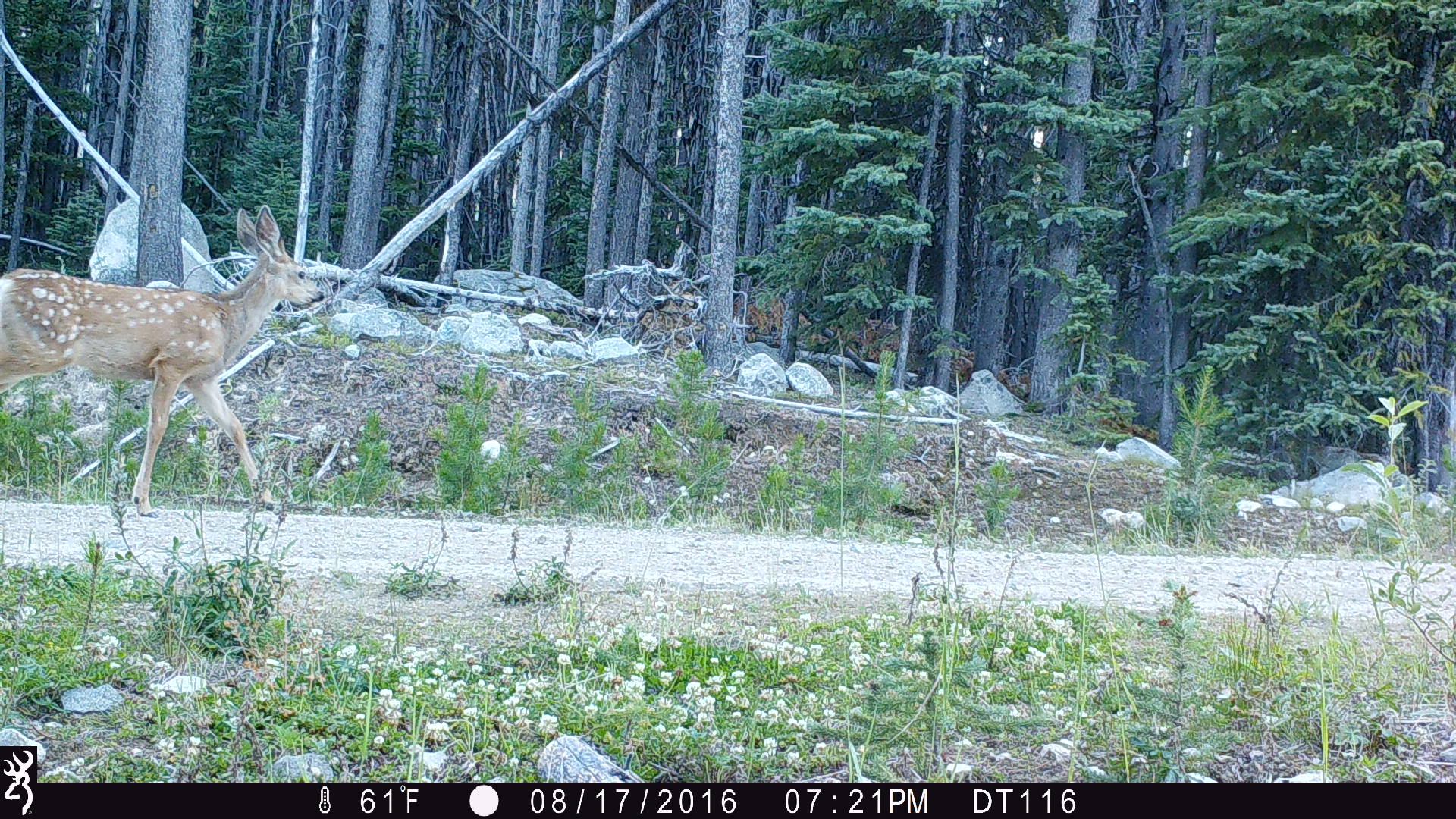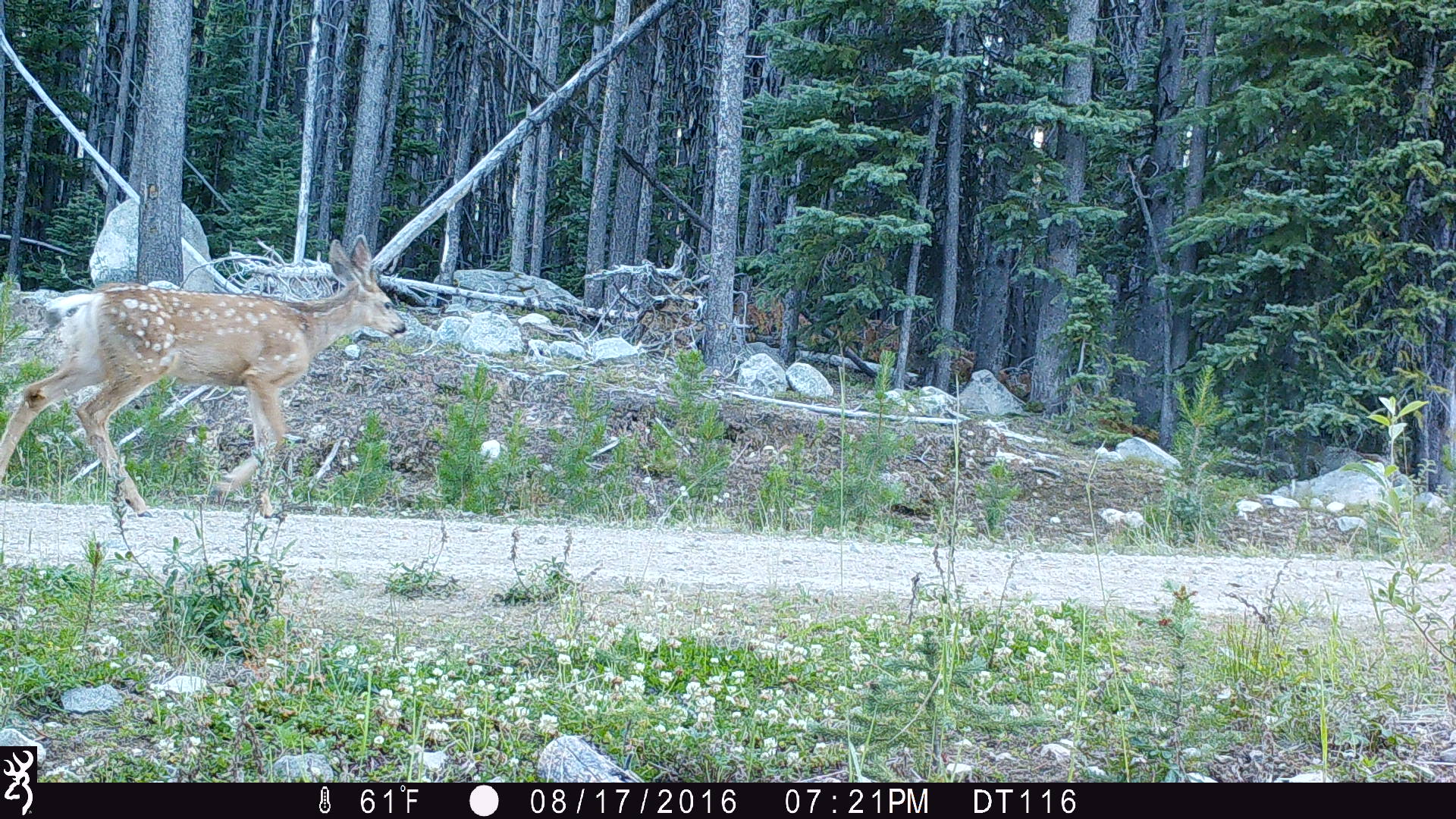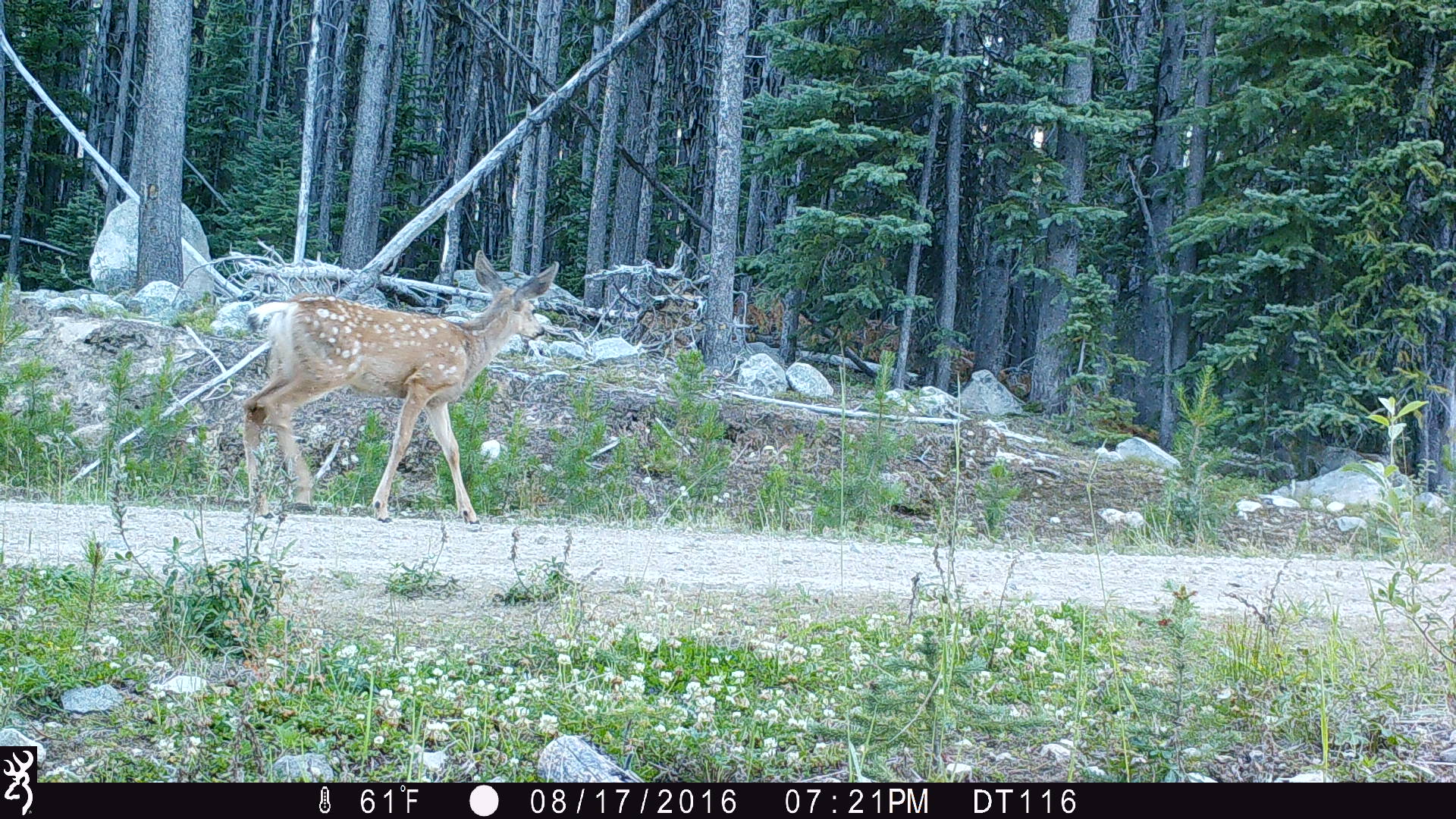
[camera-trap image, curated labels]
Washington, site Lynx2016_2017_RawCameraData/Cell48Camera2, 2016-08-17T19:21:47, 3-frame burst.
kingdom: Animalia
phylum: Chordata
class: Mammalia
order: Artiodactyla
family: Cervidae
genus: Odocoileus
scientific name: Odocoileus hemionus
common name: mule deer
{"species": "Odocoileus hemionus (mule deer)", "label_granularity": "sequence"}